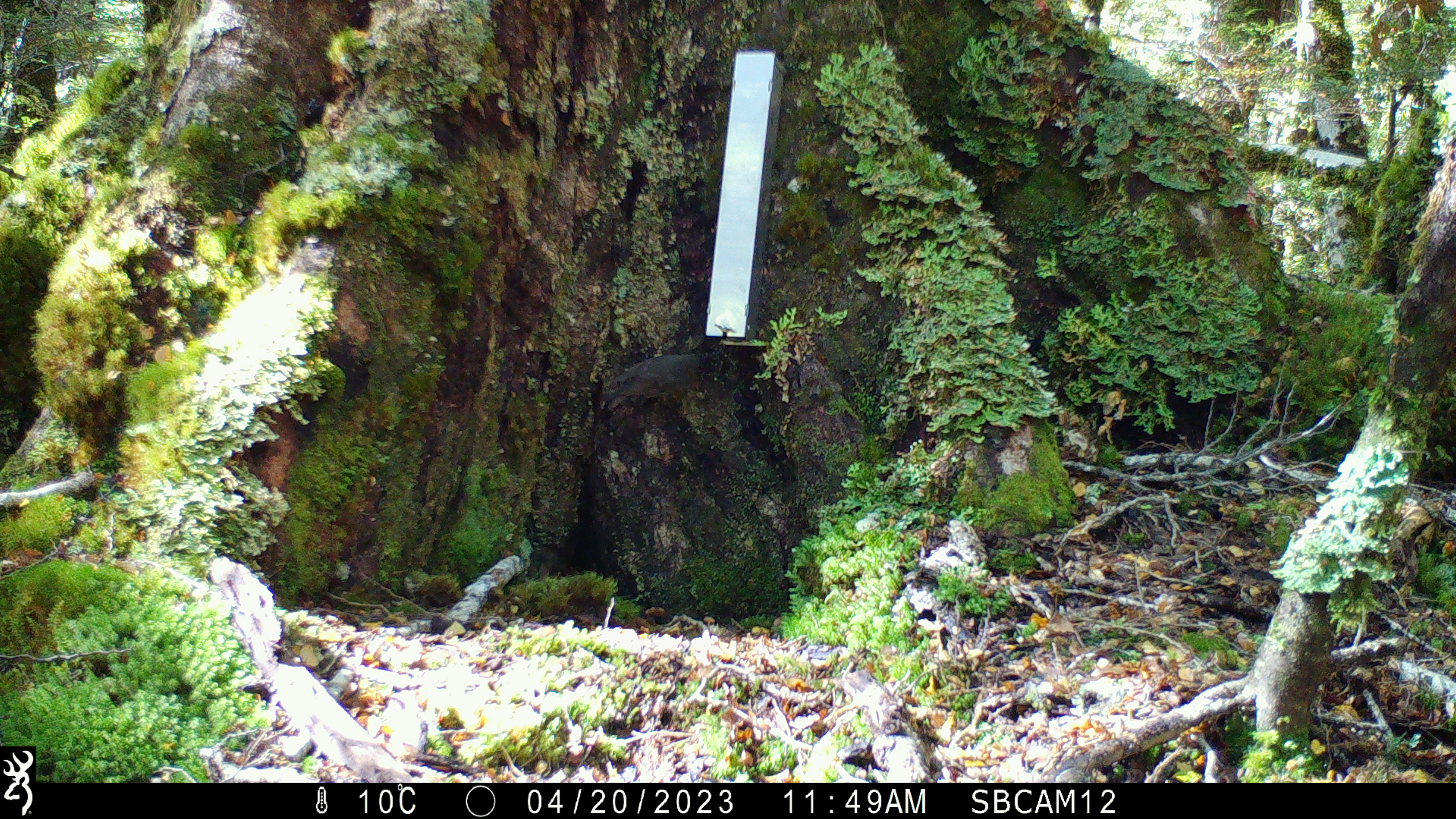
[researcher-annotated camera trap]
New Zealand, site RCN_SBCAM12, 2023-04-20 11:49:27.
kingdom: Animalia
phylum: Chordata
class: Aves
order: Passeriformes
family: Petroicidae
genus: Petroica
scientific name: Petroica australis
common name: new zealand robin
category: robin